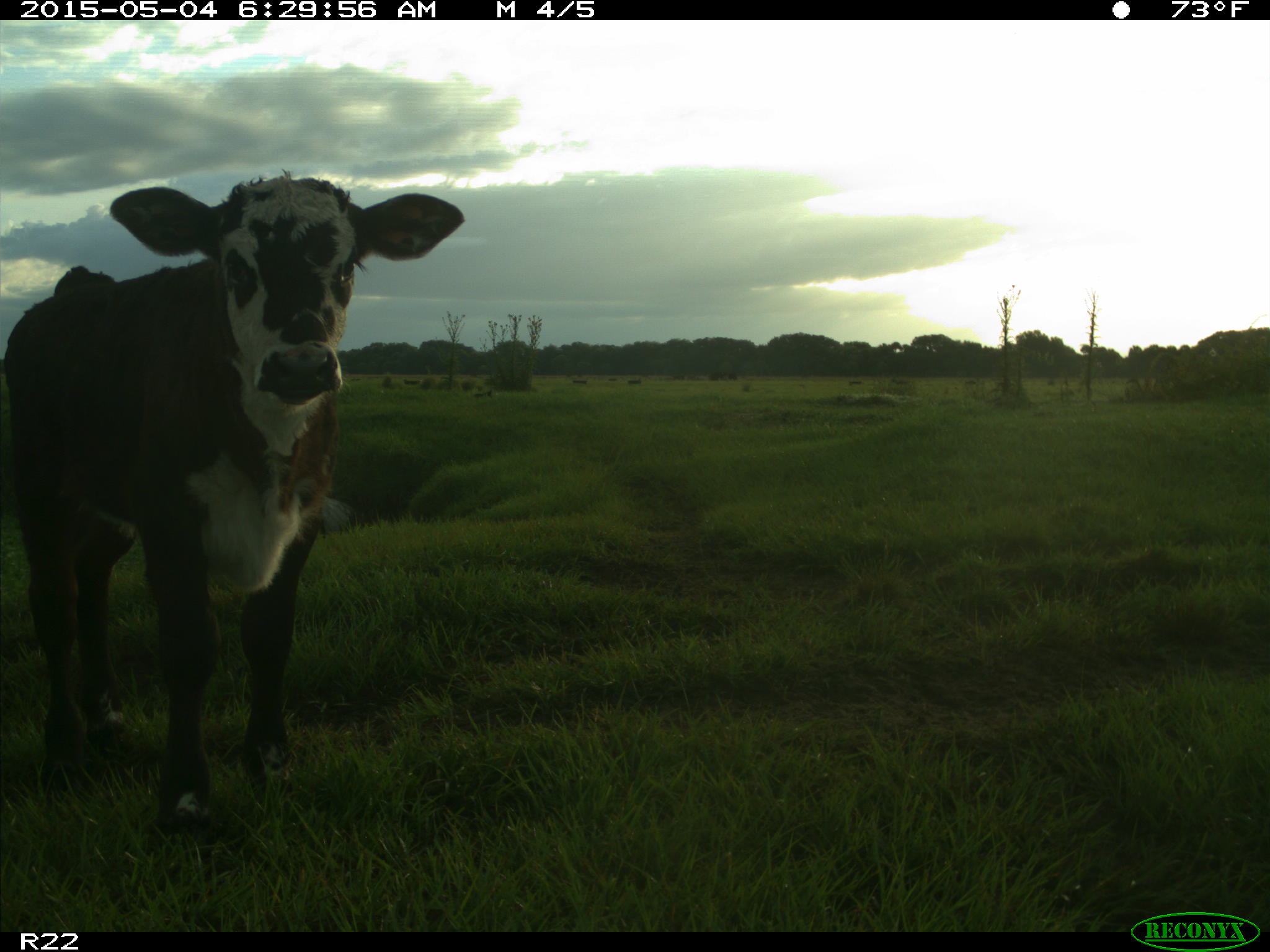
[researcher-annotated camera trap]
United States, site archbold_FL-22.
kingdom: Animalia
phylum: Chordata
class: Mammalia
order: Artiodactyla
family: Bovidae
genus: Bos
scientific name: Bos taurus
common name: domestic cow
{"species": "Bos taurus (domestic cow)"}